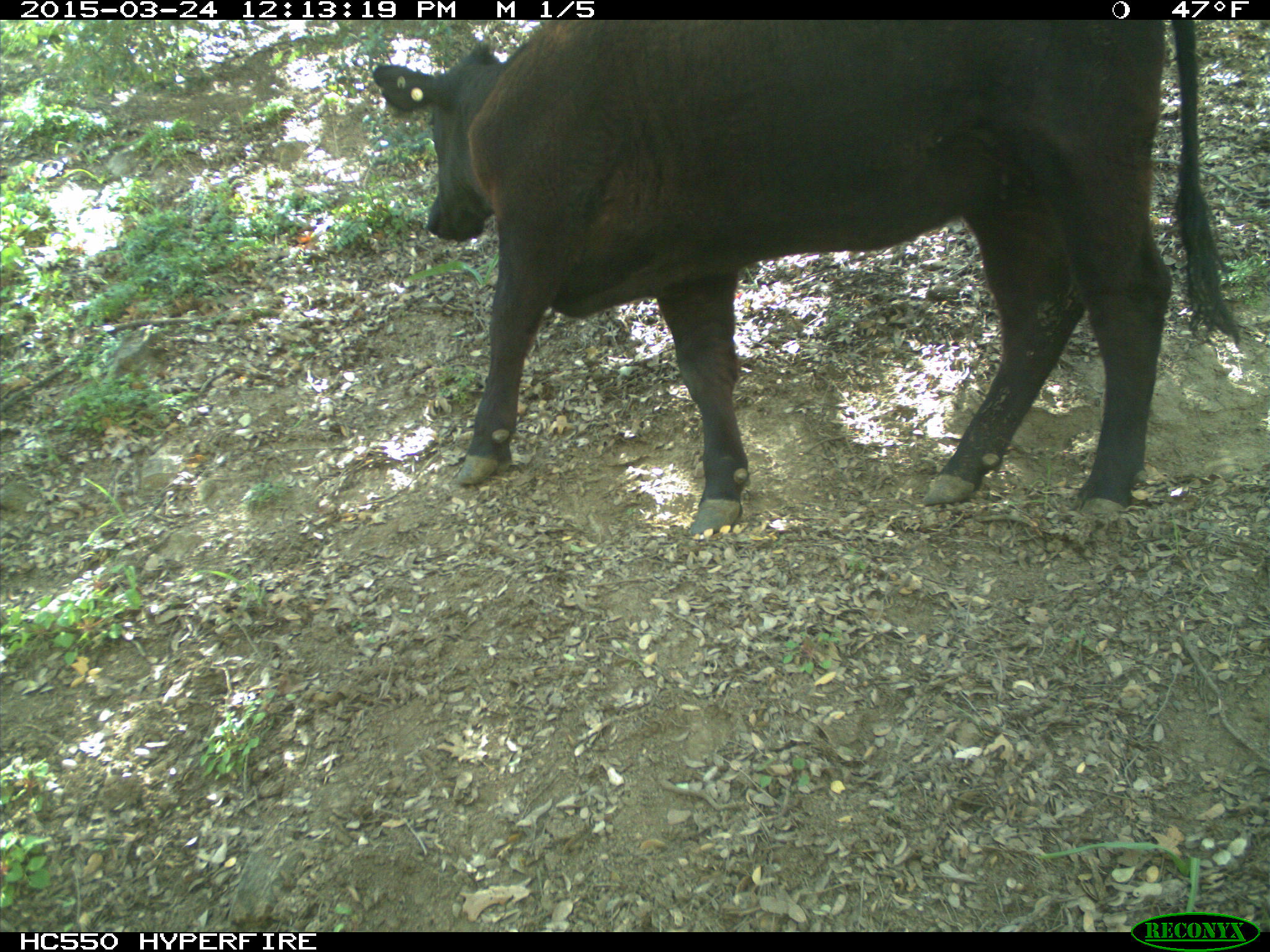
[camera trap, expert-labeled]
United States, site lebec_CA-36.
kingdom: Animalia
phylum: Chordata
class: Mammalia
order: Artiodactyla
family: Bovidae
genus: Bos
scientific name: Bos taurus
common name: domestic cow